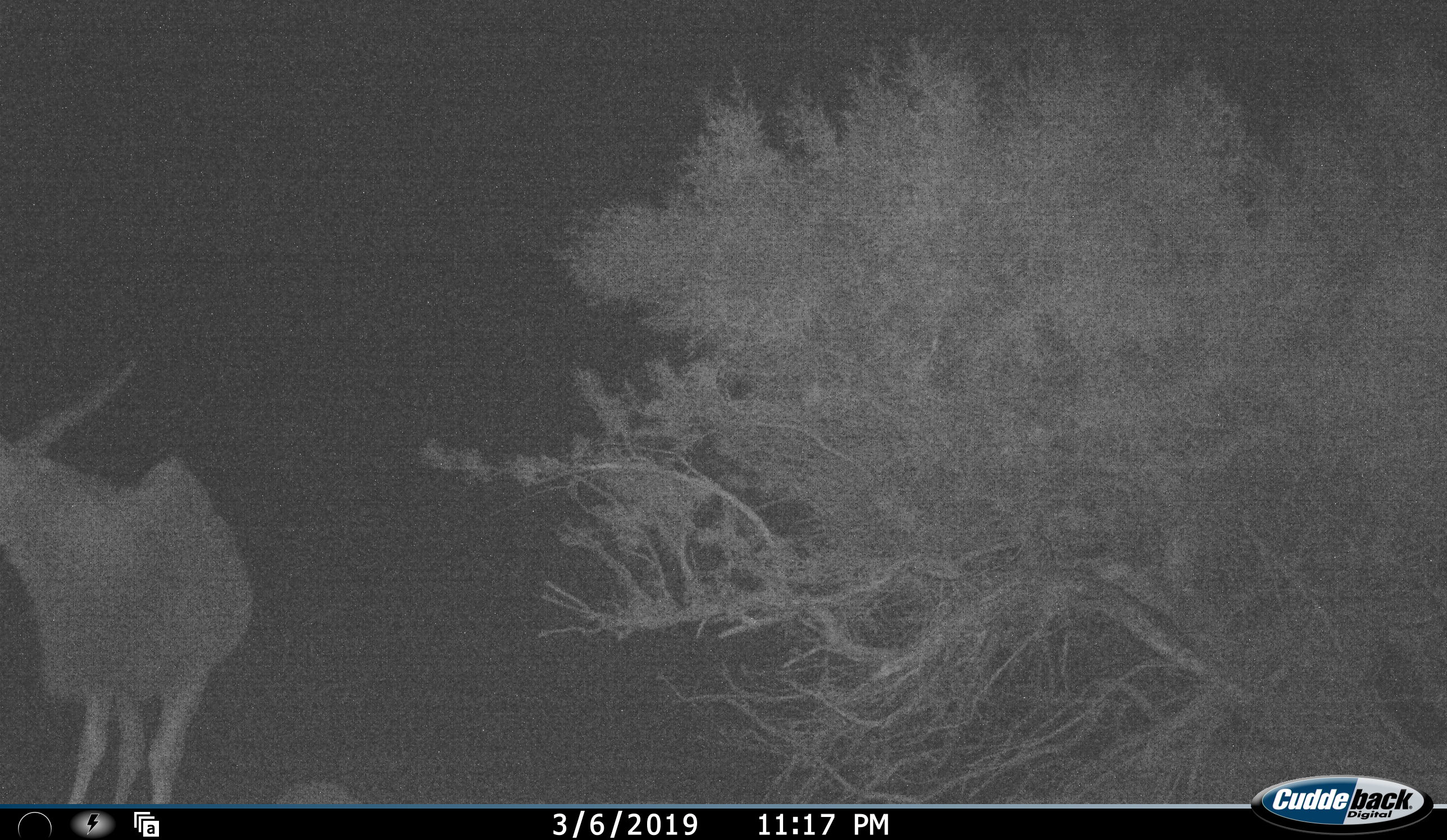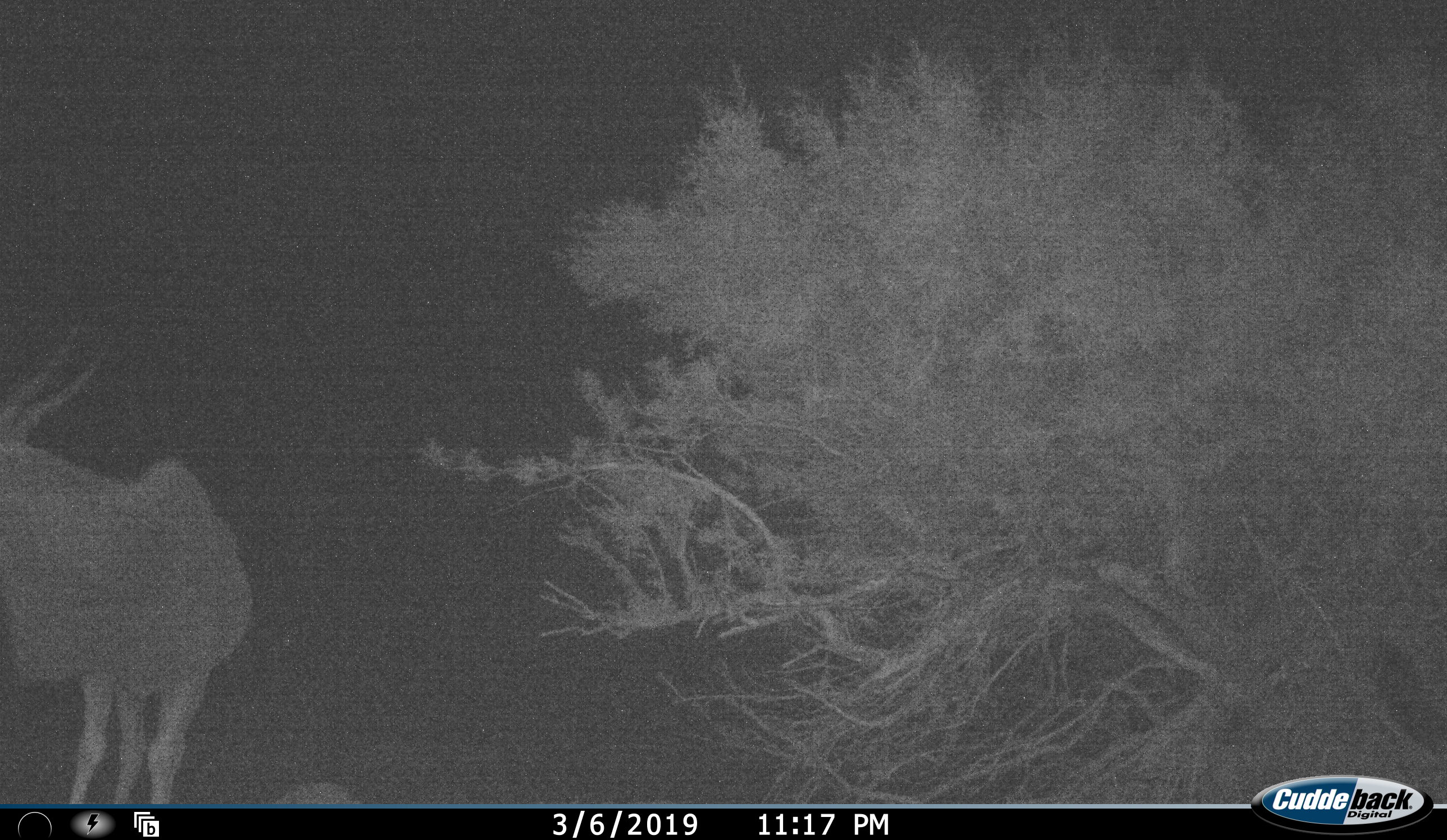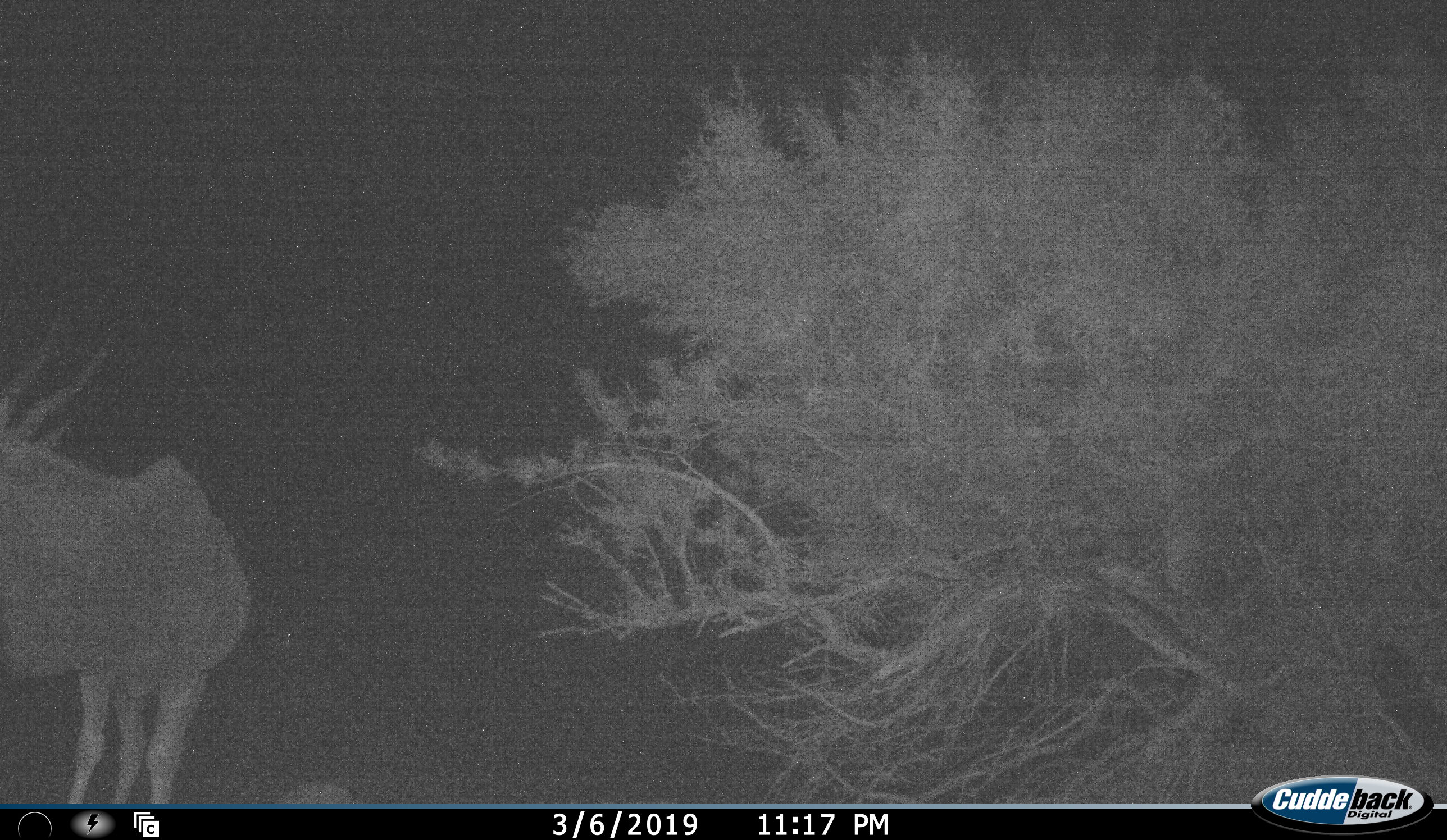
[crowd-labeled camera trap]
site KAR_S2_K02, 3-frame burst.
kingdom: Animalia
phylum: Chordata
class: Mammalia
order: Artiodactyla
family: Bovidae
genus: Tragelaphus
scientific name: Tragelaphus oryx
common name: eland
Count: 1.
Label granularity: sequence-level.